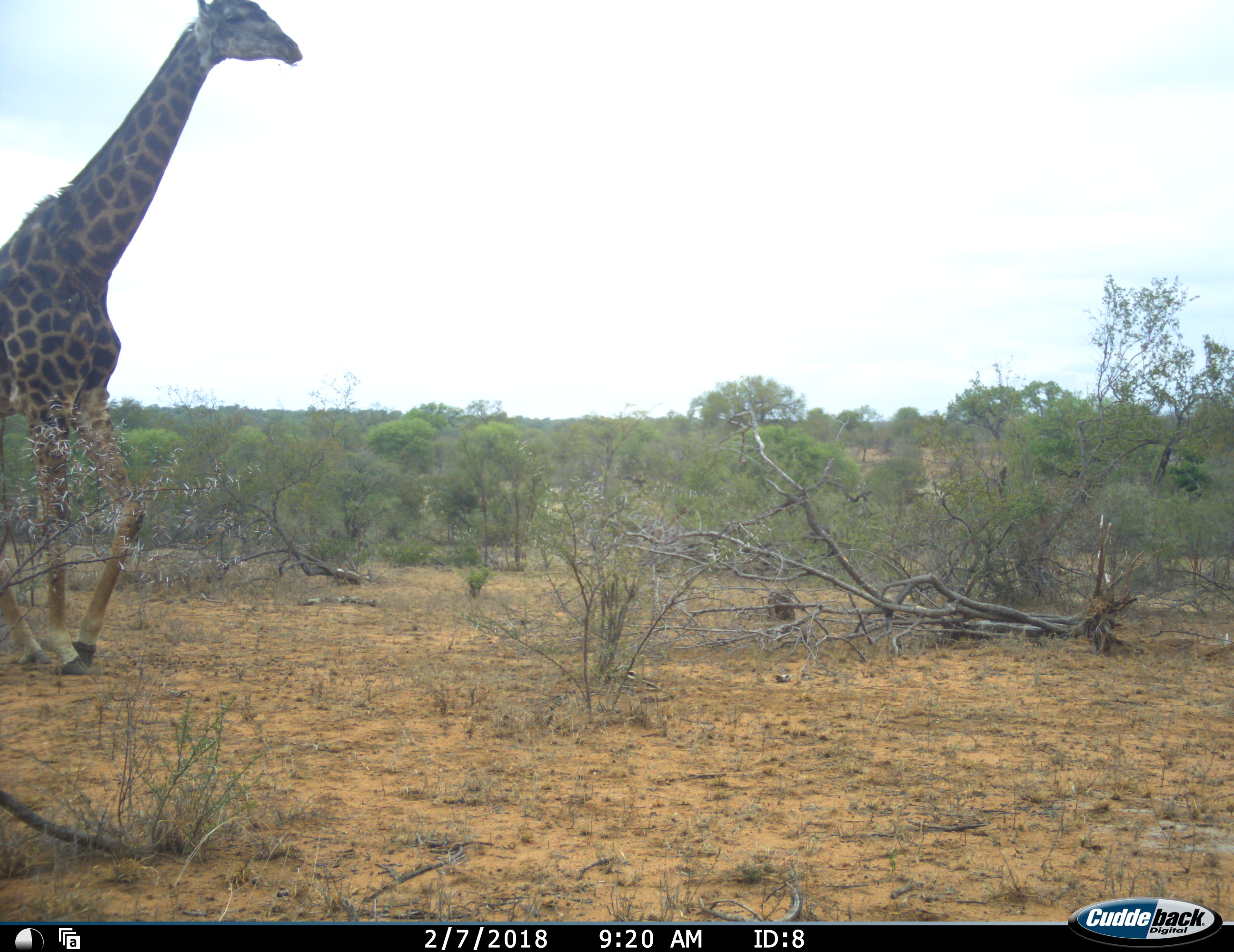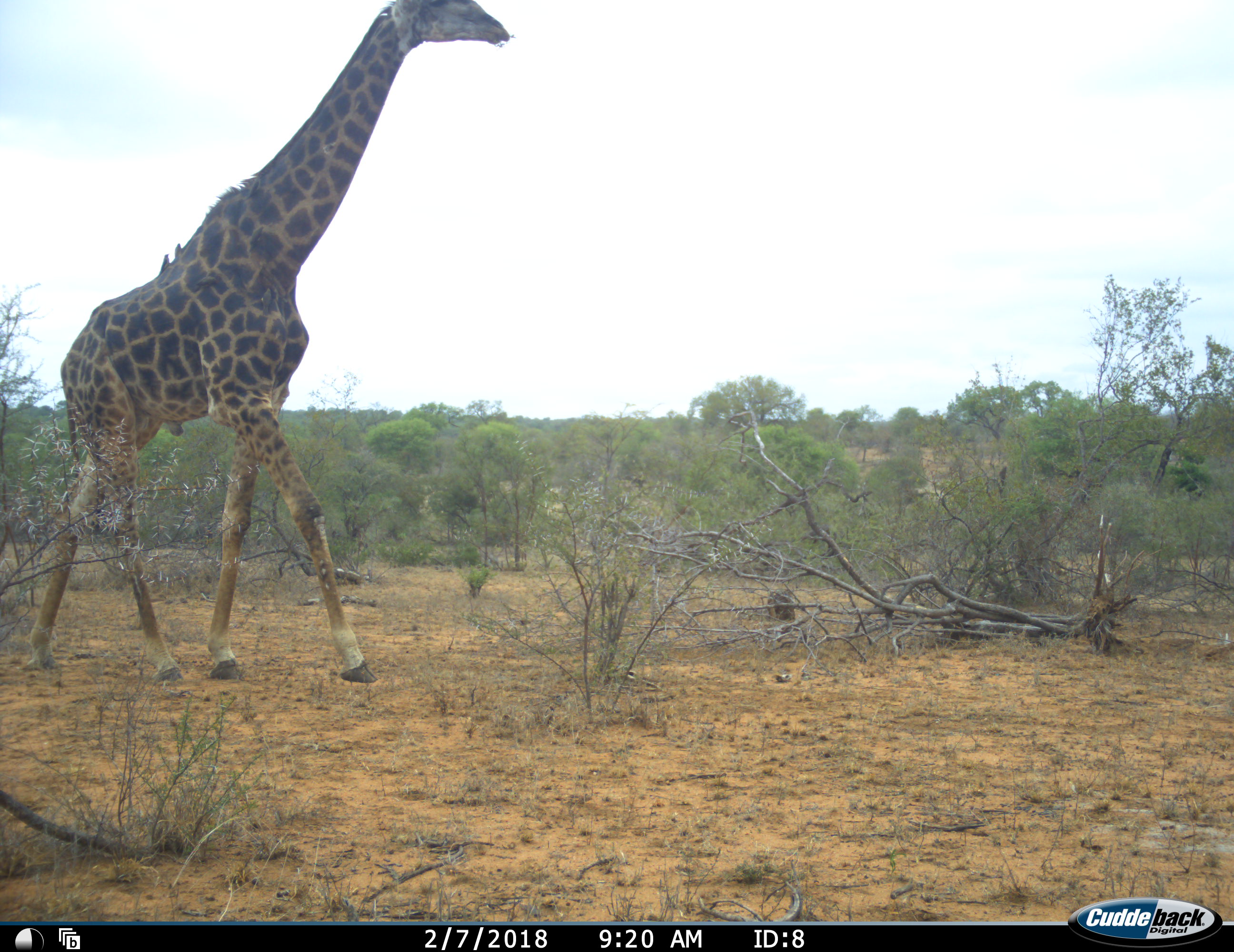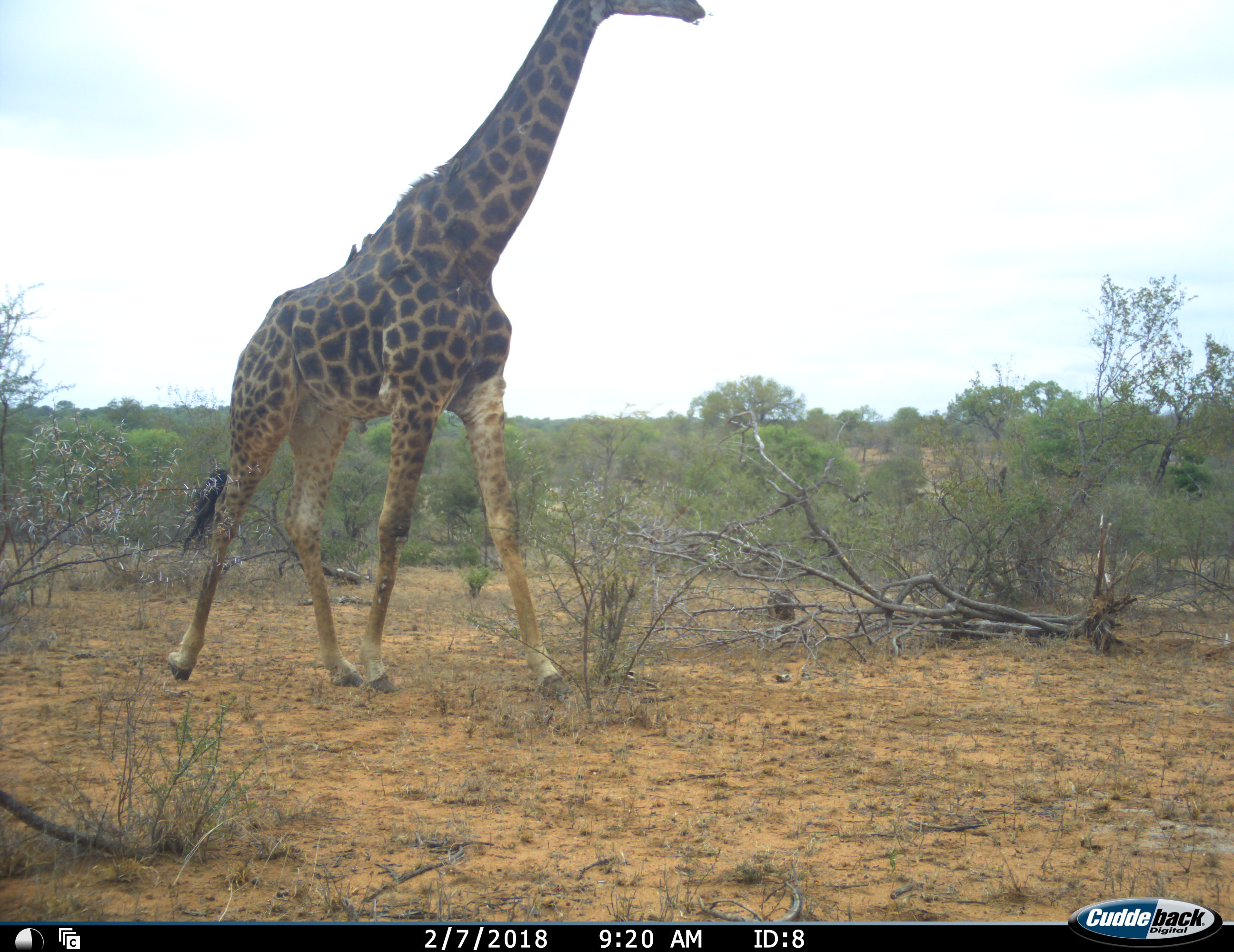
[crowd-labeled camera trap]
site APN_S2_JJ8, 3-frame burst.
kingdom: Animalia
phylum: Chordata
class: Mammalia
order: Artiodactyla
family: Giraffidae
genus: Giraffa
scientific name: Giraffa camelopardalis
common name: giraffe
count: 1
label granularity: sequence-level